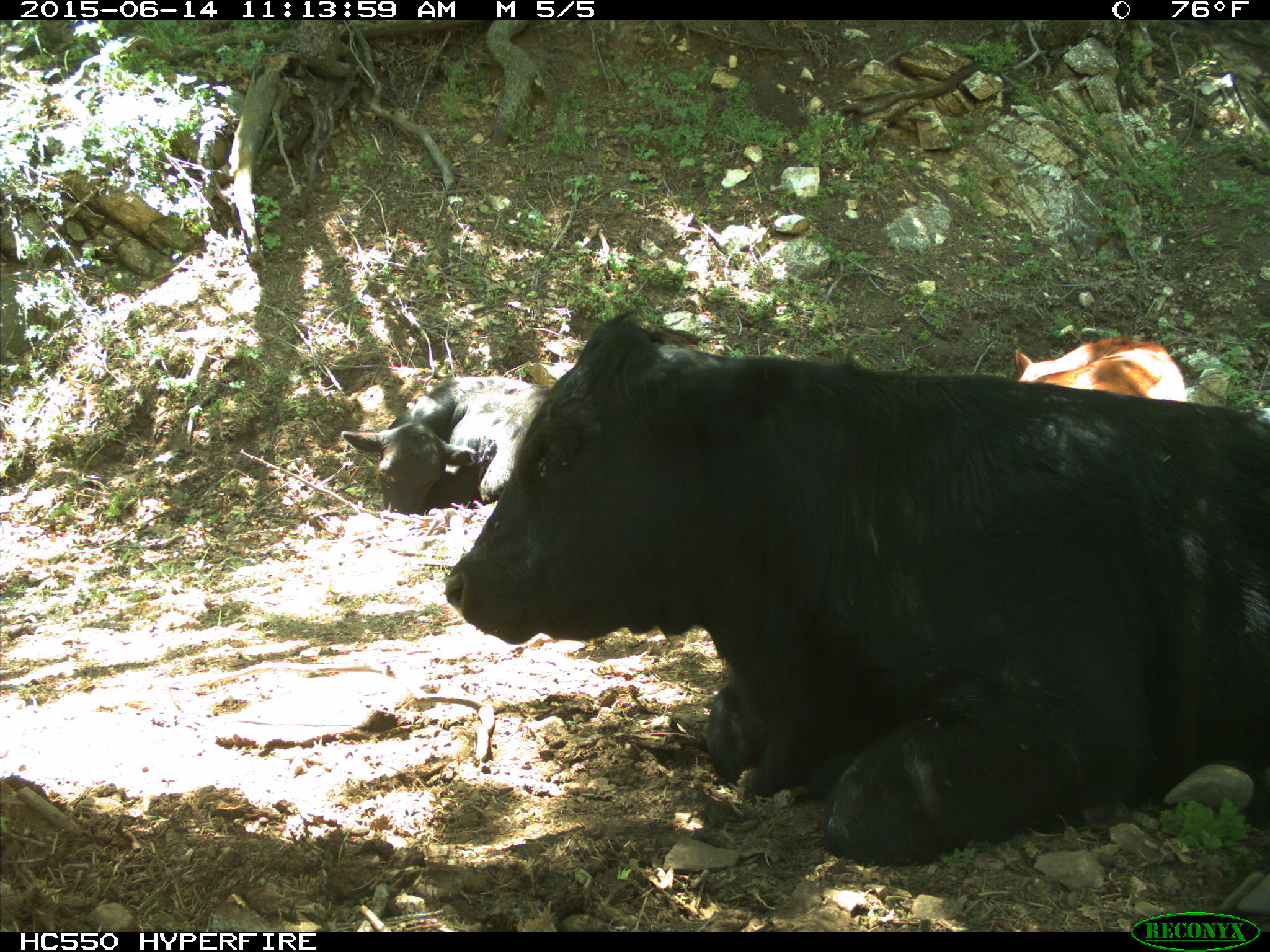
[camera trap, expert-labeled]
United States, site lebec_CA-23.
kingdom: Animalia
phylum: Chordata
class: Mammalia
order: Artiodactyla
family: Bovidae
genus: Bos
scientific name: Bos taurus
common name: domestic cow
Bos taurus (domestic cow).